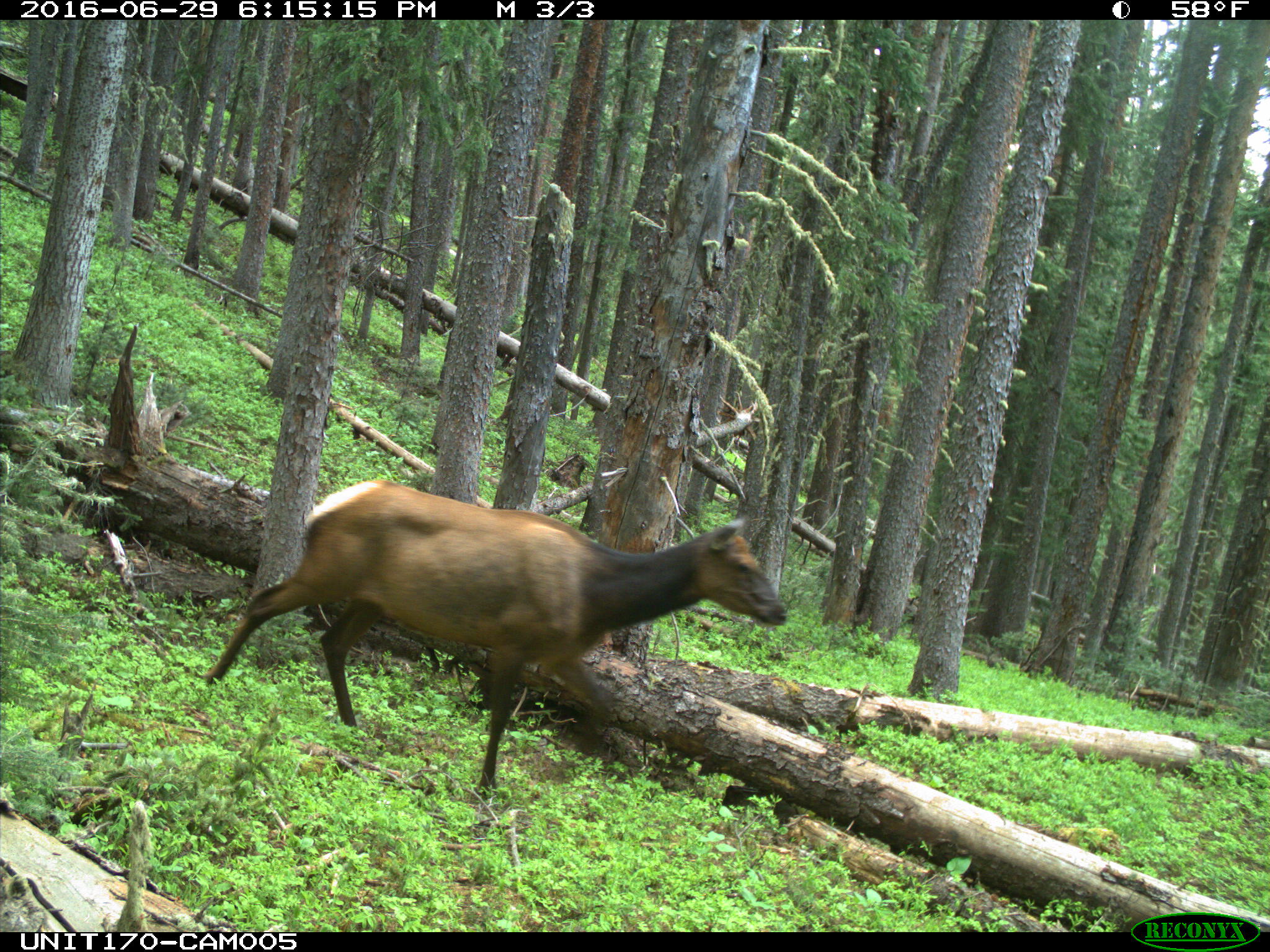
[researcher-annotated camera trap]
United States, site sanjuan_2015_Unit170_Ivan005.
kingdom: Animalia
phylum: Chordata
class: Mammalia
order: Artiodactyla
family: Cervidae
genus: Cervus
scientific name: Cervus elaphus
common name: red deer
Cervus elaphus (red deer).